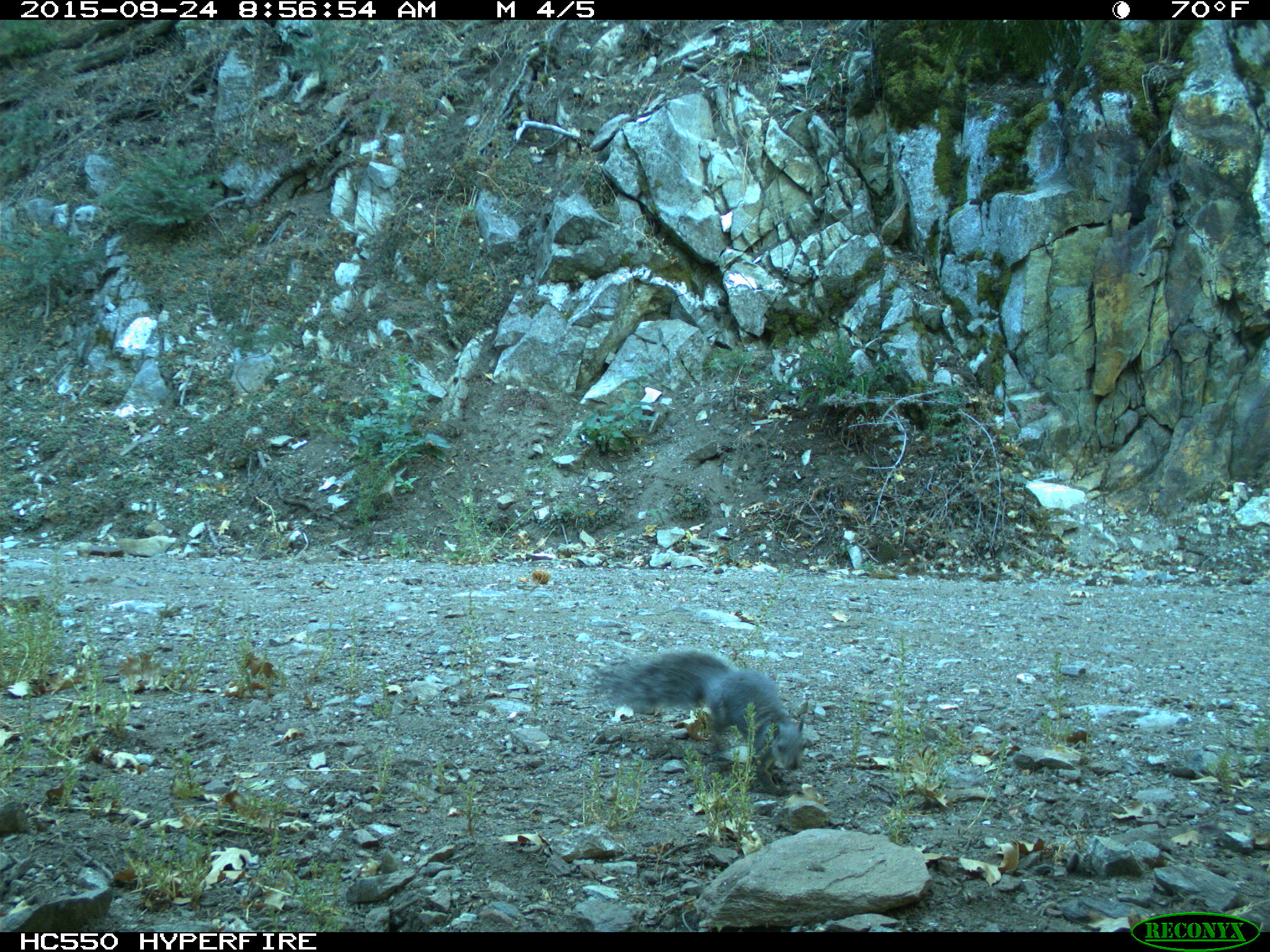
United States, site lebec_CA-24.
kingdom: Animalia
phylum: Chordata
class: Mammalia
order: Rodentia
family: Sciuridae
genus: Sciurus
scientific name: Sciurus carolinensis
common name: eastern gray squirrel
Sciurus carolinensis (eastern gray squirrel).